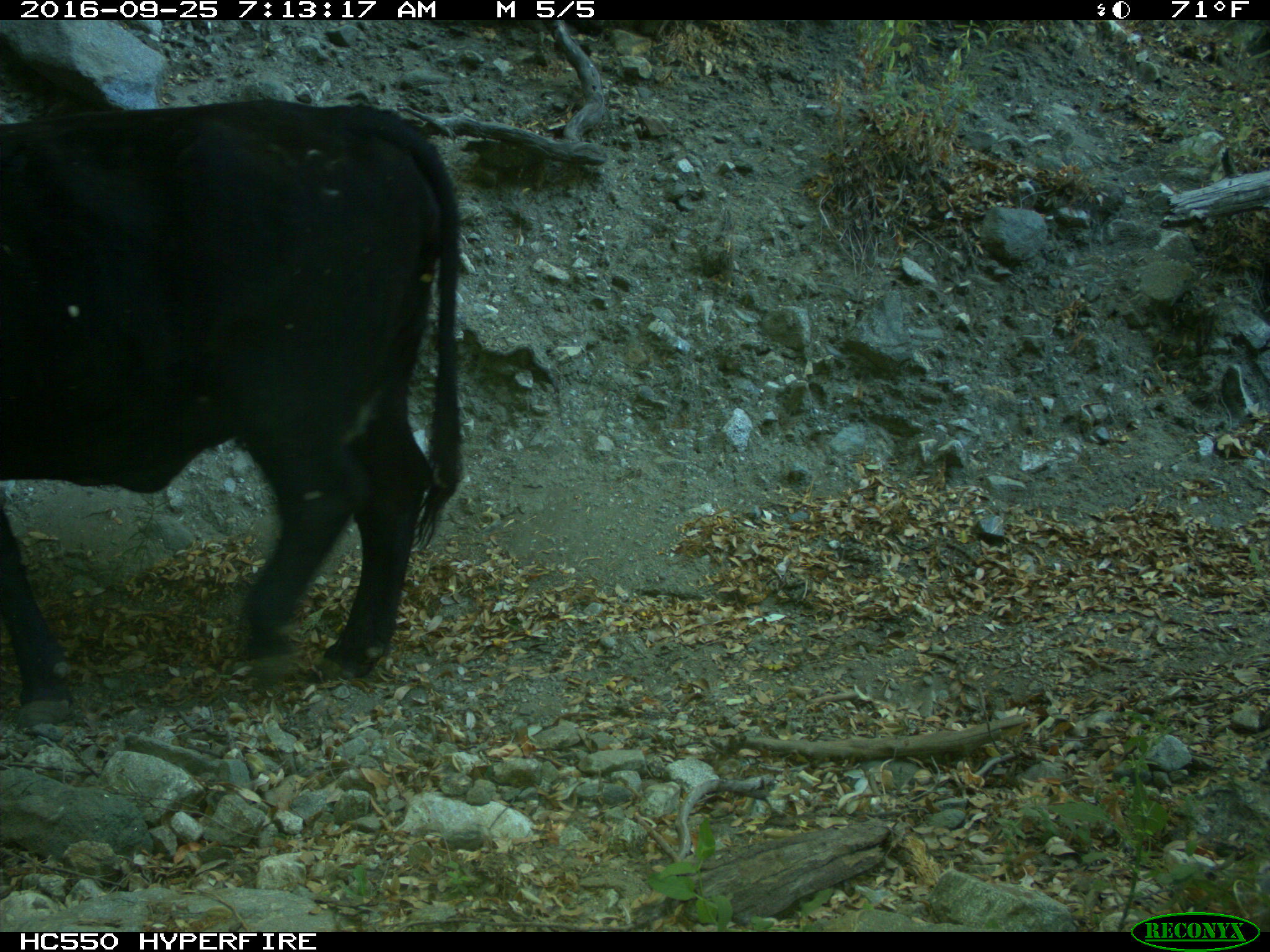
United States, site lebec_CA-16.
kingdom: Animalia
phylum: Chordata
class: Mammalia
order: Artiodactyla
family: Bovidae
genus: Bos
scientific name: Bos taurus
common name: domestic cow